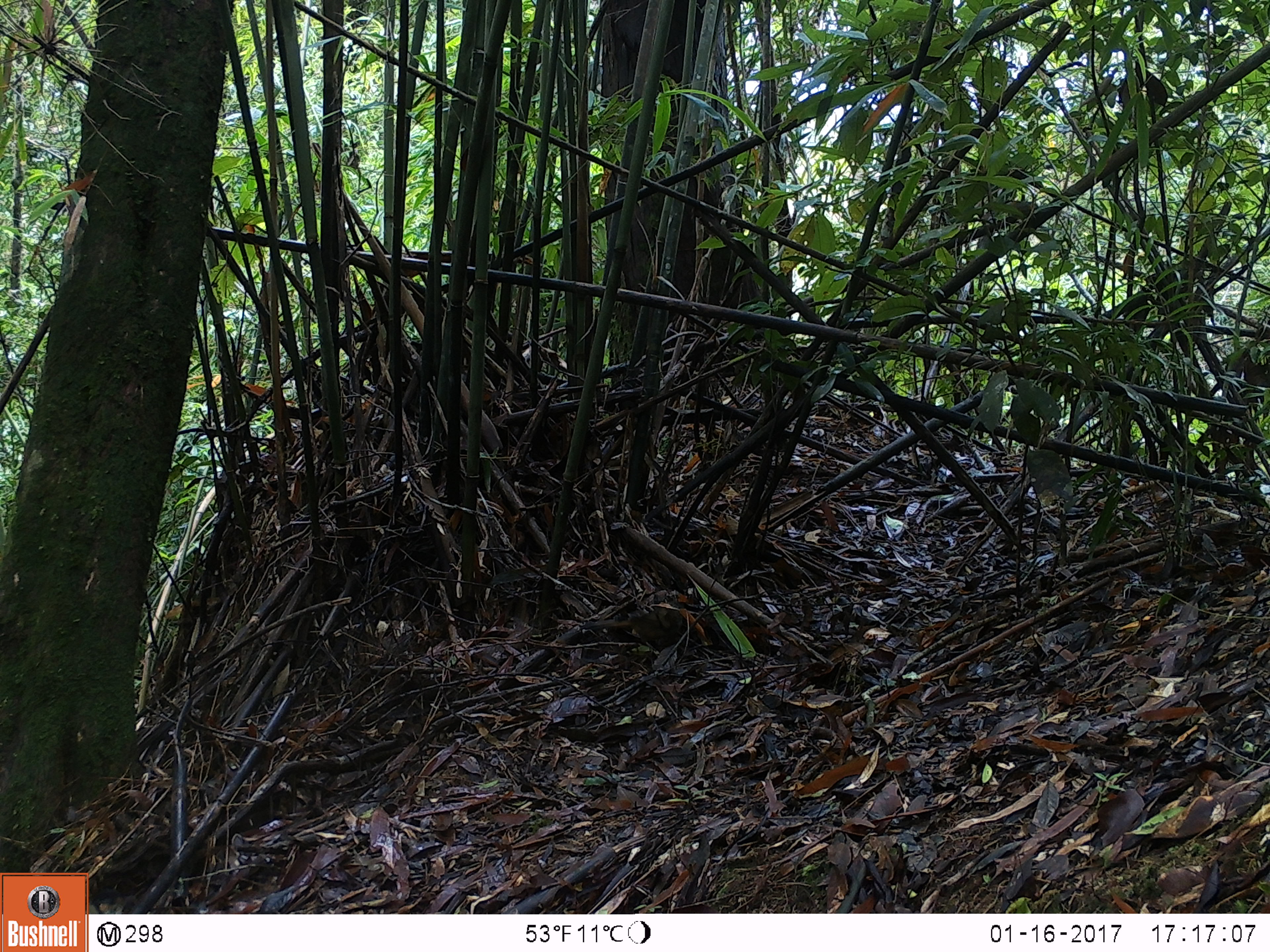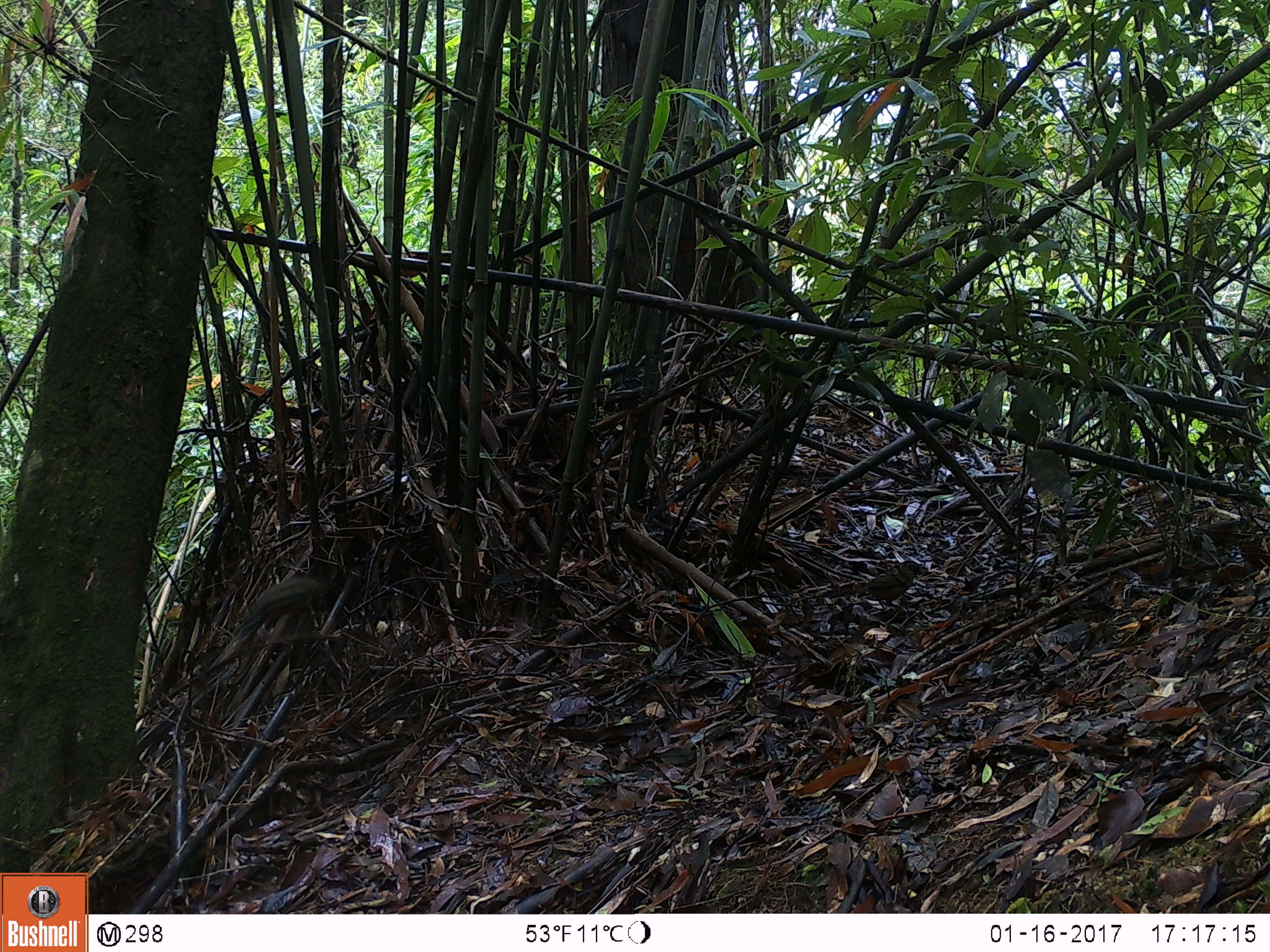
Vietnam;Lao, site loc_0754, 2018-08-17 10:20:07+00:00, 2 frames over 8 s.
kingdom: Animalia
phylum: Chordata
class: Aves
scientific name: Aves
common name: bird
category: unidentified bird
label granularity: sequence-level